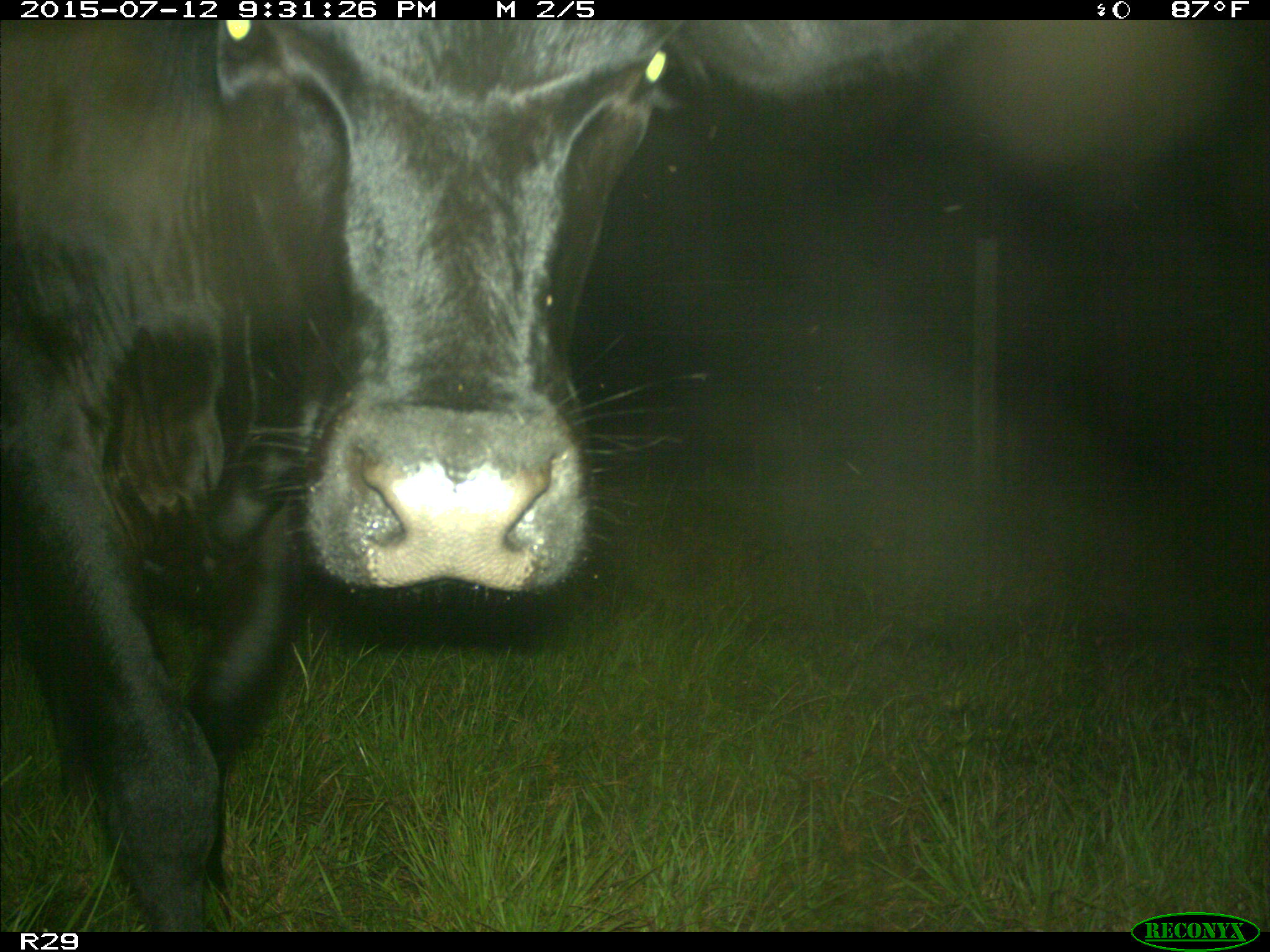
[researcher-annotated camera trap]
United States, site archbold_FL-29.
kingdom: Animalia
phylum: Chordata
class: Mammalia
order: Artiodactyla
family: Bovidae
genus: Bos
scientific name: Bos taurus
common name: domestic cow